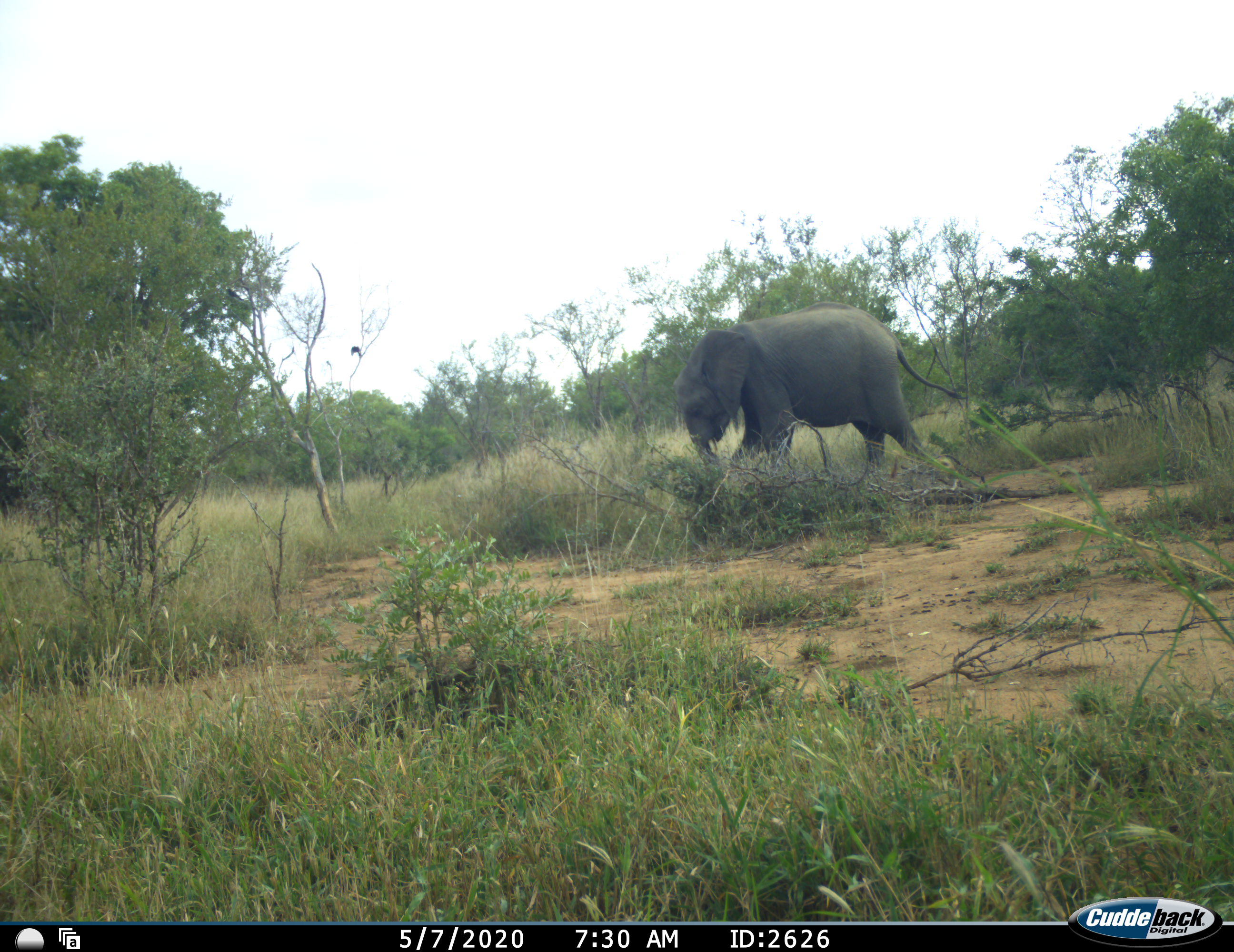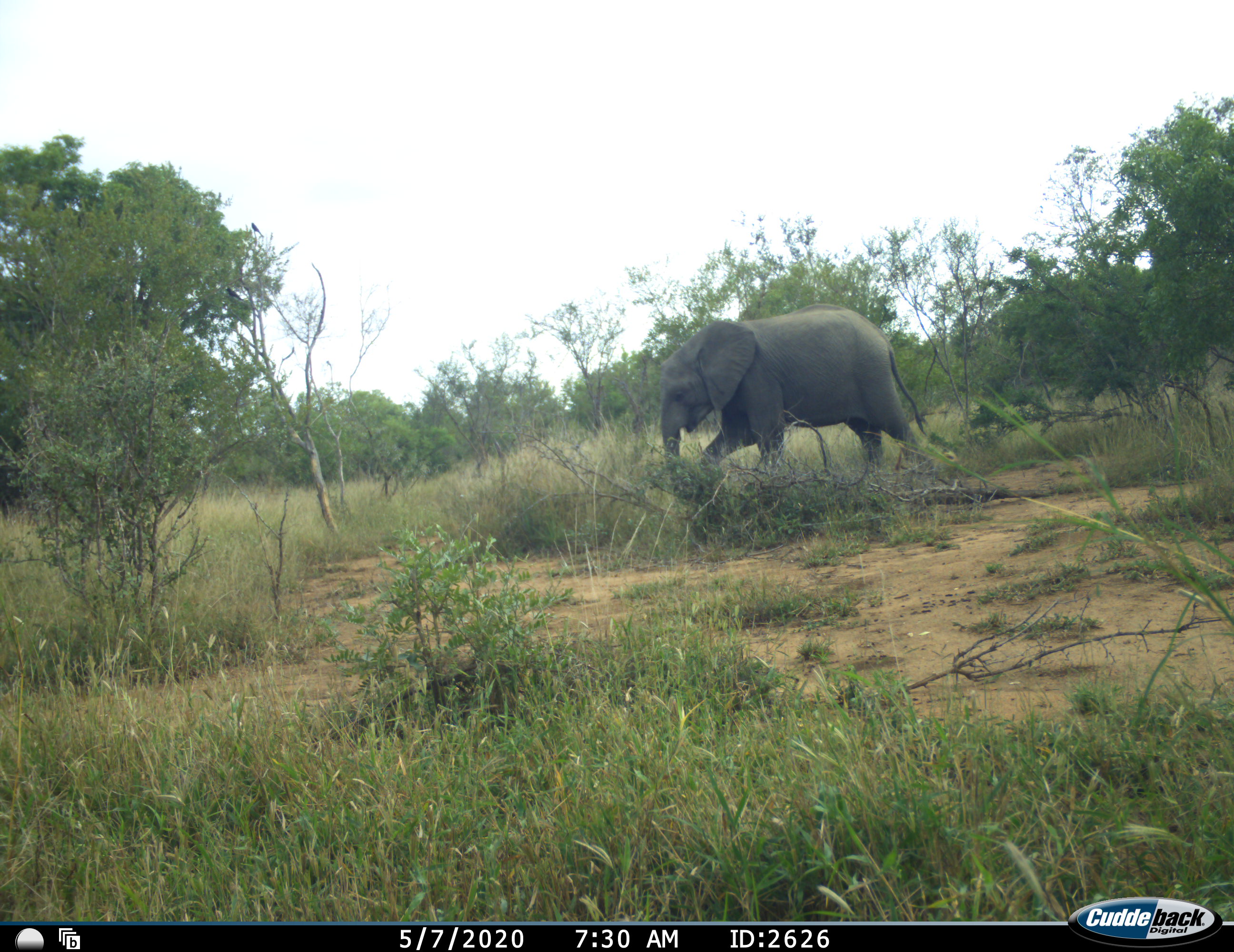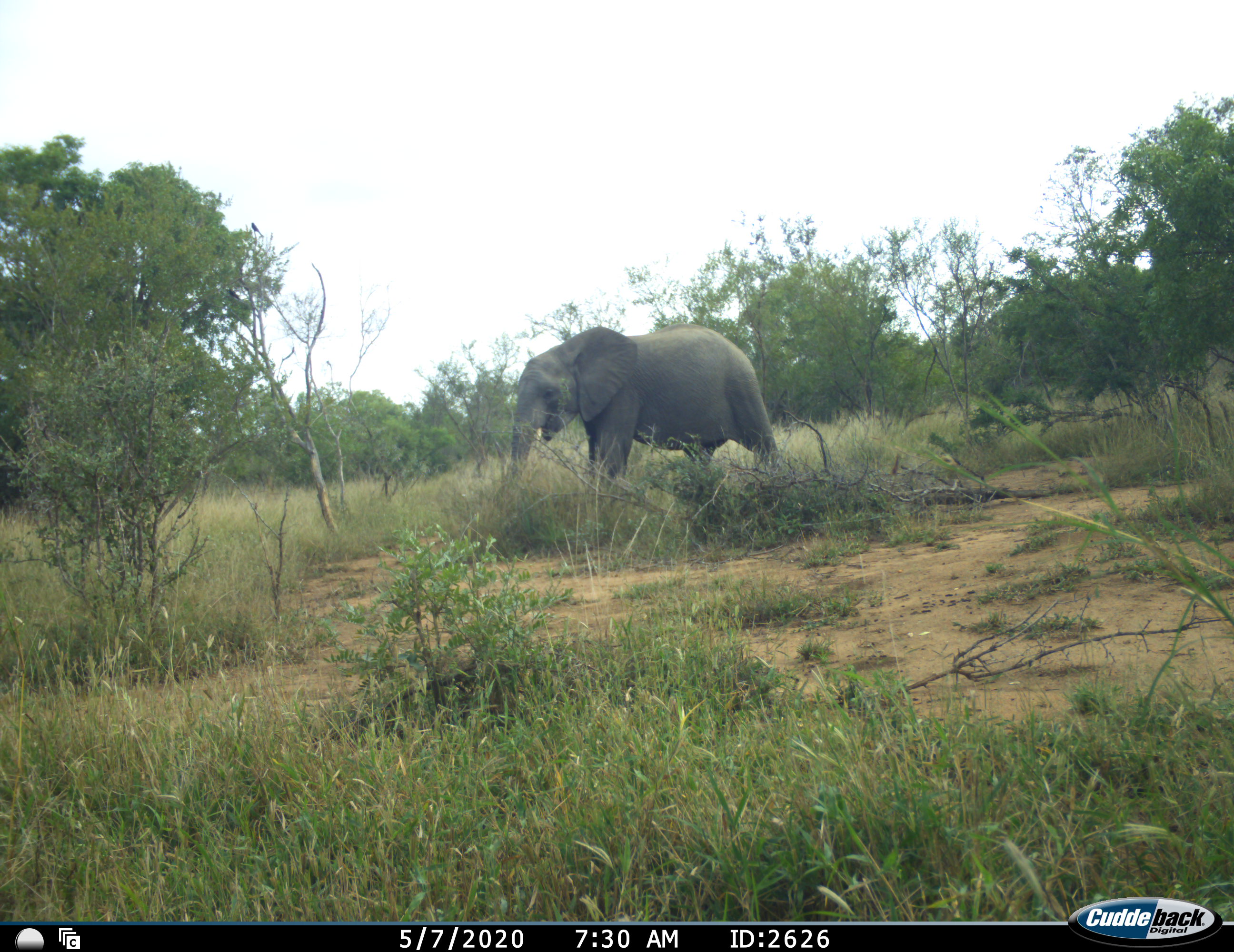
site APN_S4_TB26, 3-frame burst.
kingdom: Animalia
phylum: Chordata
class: Mammalia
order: Proboscidea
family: Elephantidae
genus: Loxodonta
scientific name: Loxodonta africana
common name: african bush elephant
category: elephant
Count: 1.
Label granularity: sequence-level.